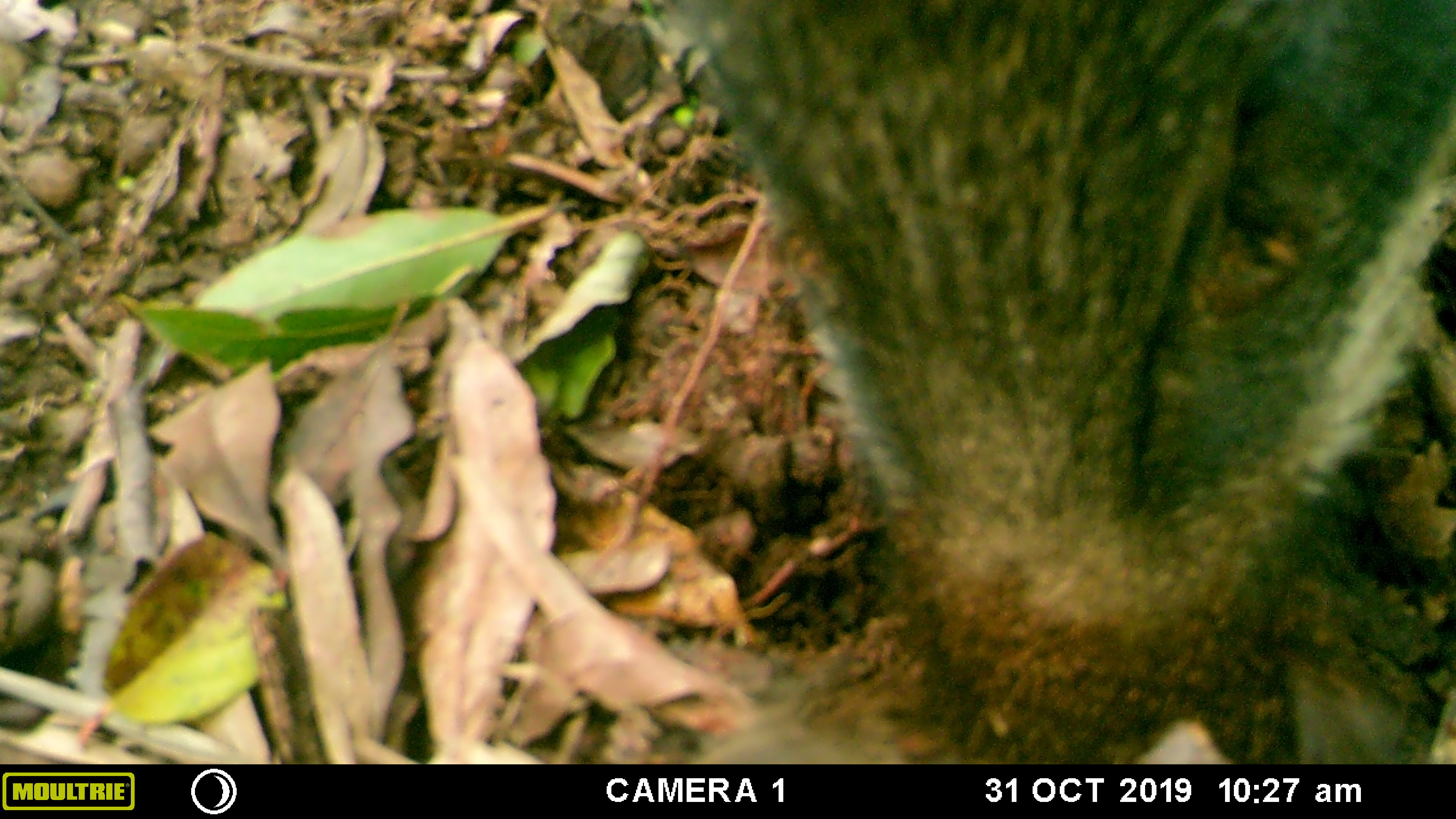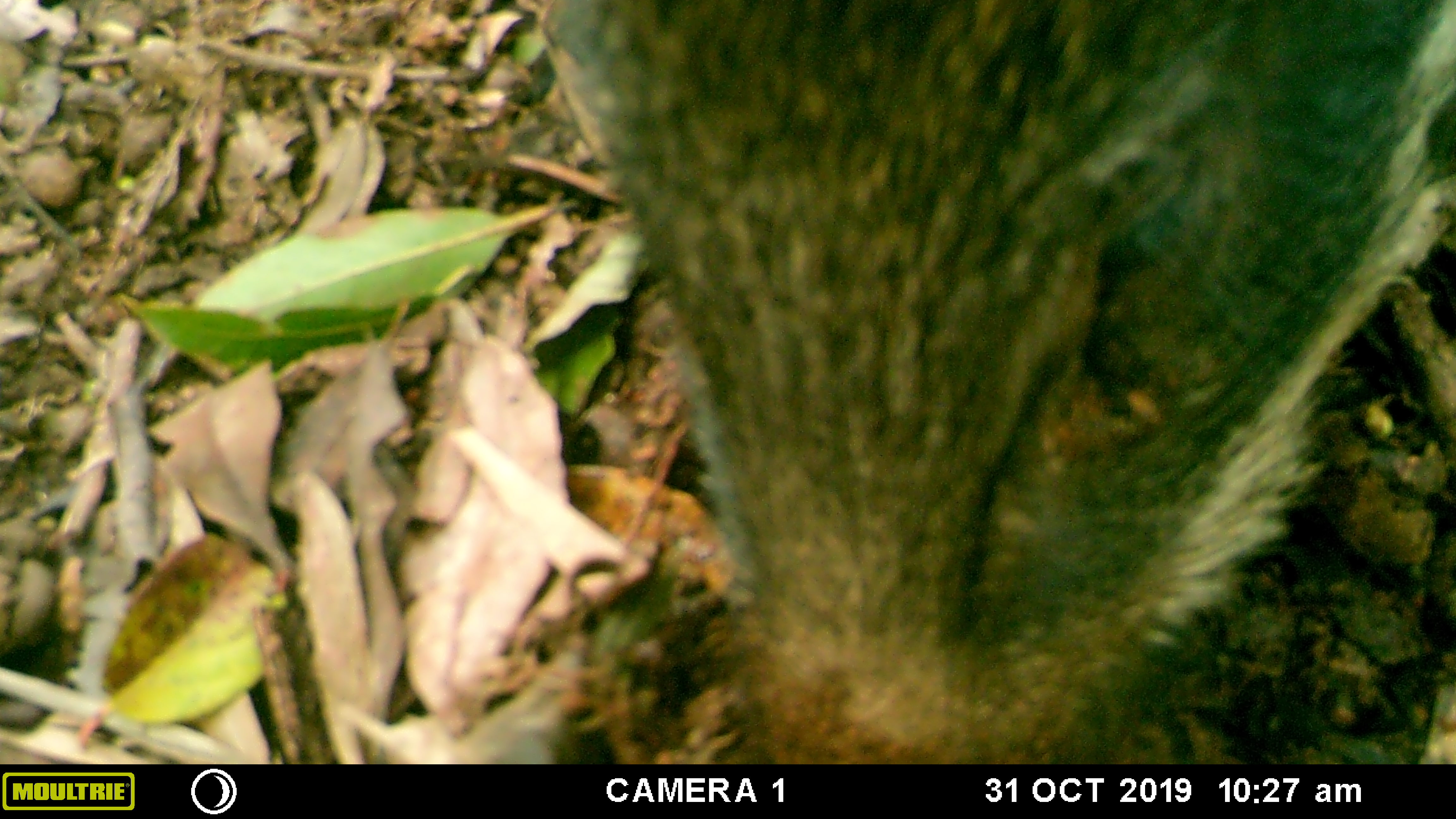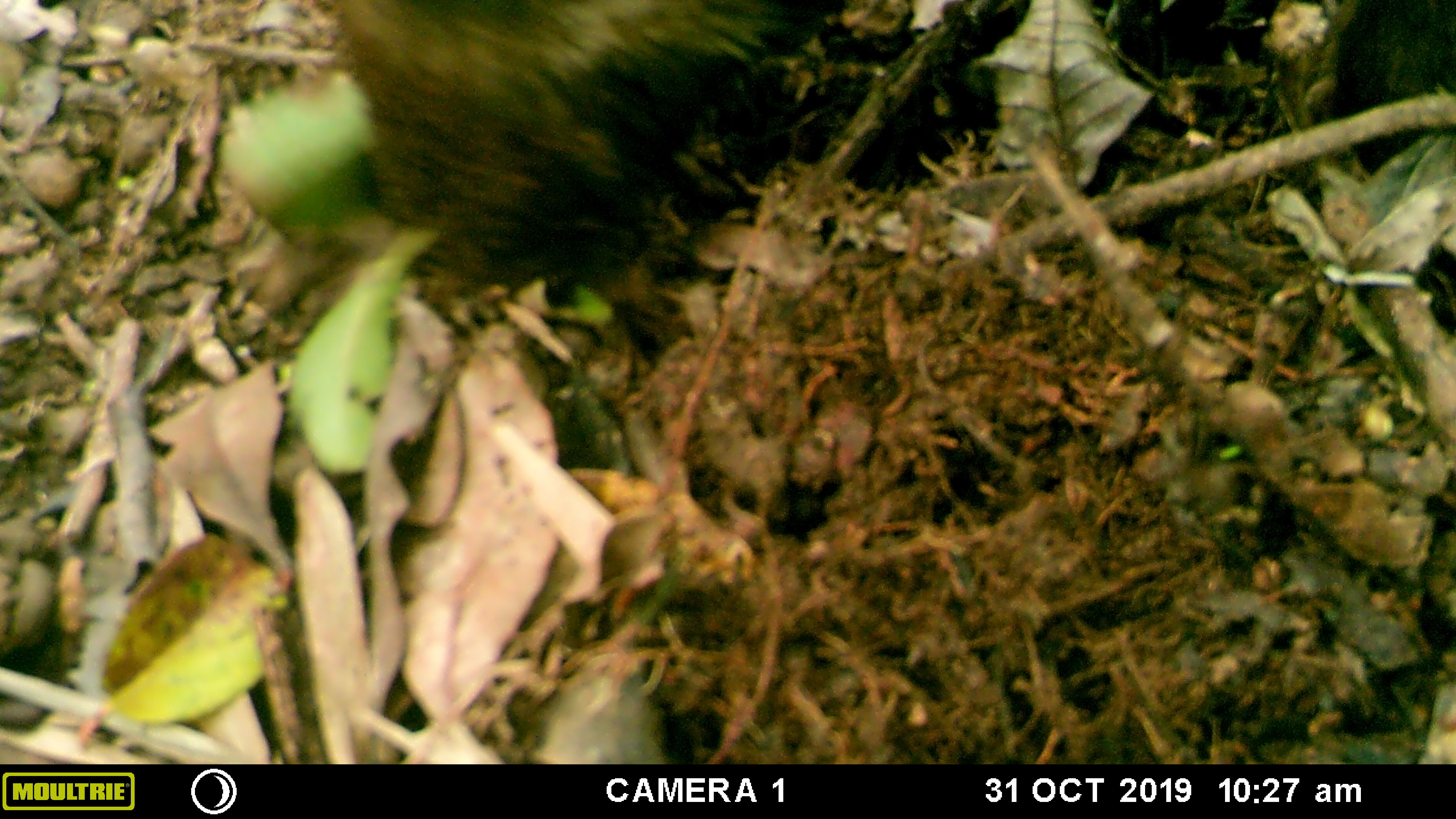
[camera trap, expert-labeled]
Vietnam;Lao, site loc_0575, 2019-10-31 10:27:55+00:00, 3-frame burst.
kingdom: Animalia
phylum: Chordata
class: Mammalia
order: Artiodactyla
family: Suidae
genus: Sus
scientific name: Sus scrofa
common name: eurasian wild pig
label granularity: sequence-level